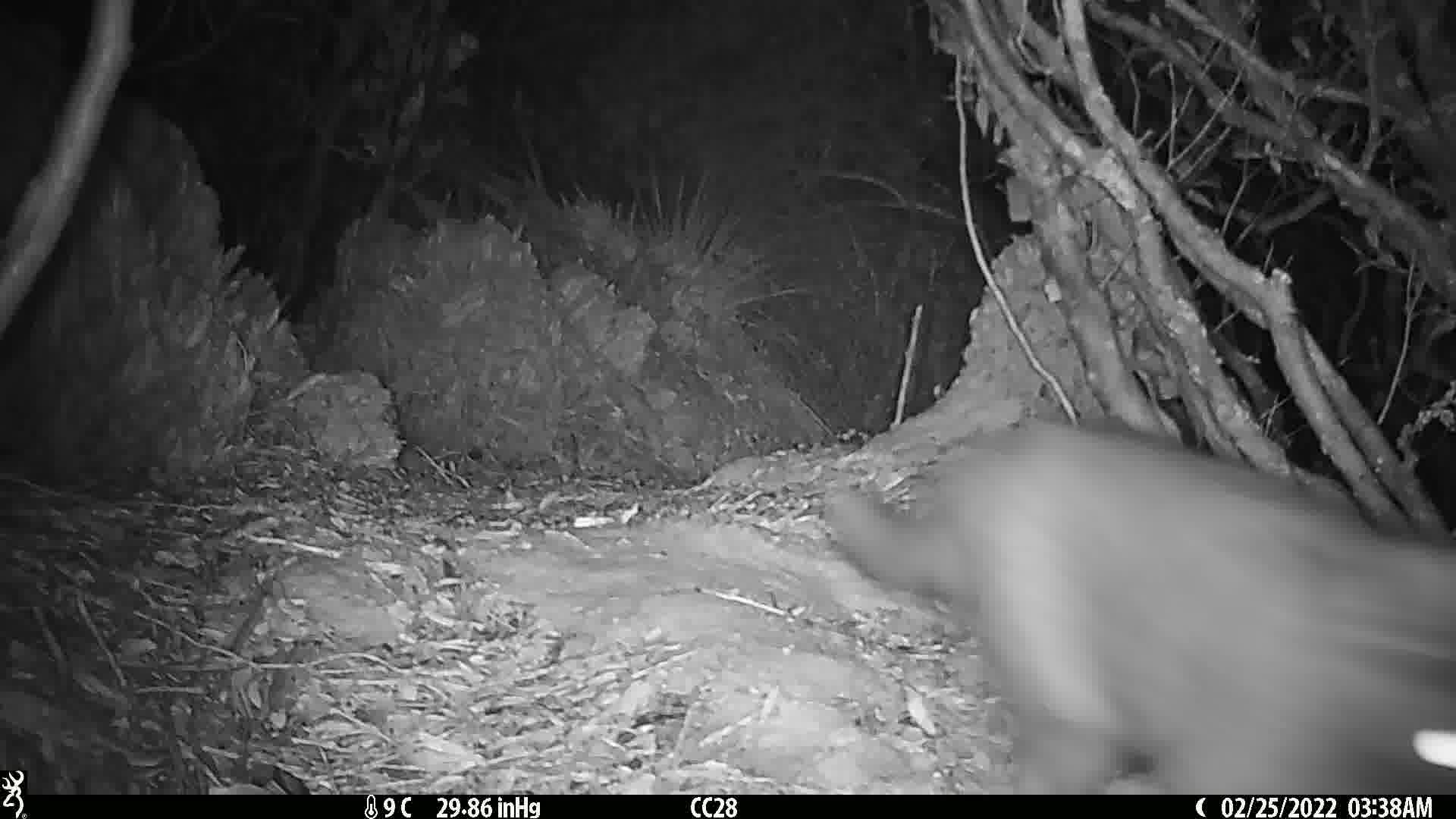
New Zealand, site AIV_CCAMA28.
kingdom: Animalia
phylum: Chordata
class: Mammalia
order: Carnivora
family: Felidae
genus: Felis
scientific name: Felis catus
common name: domestic cat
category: cat